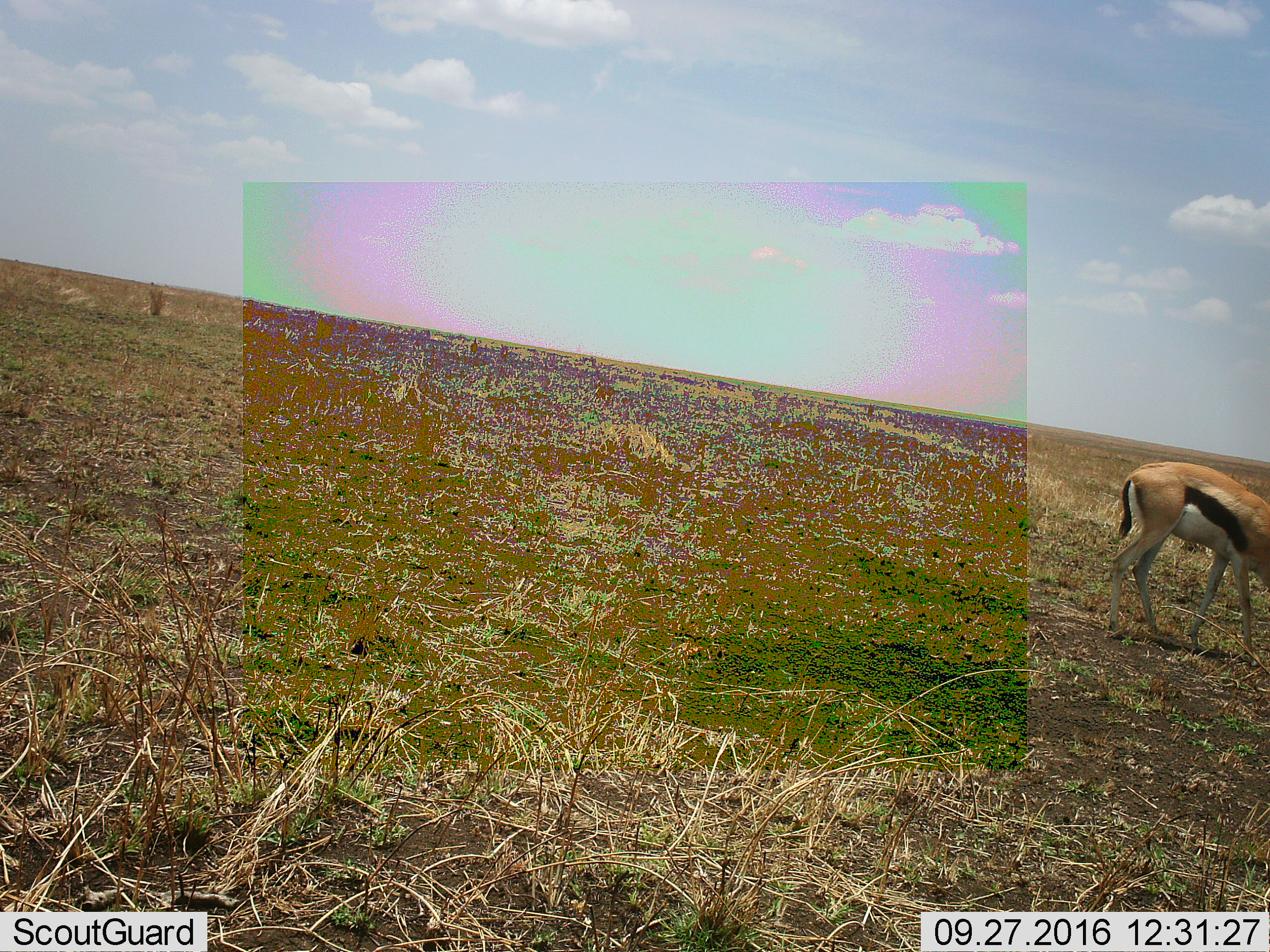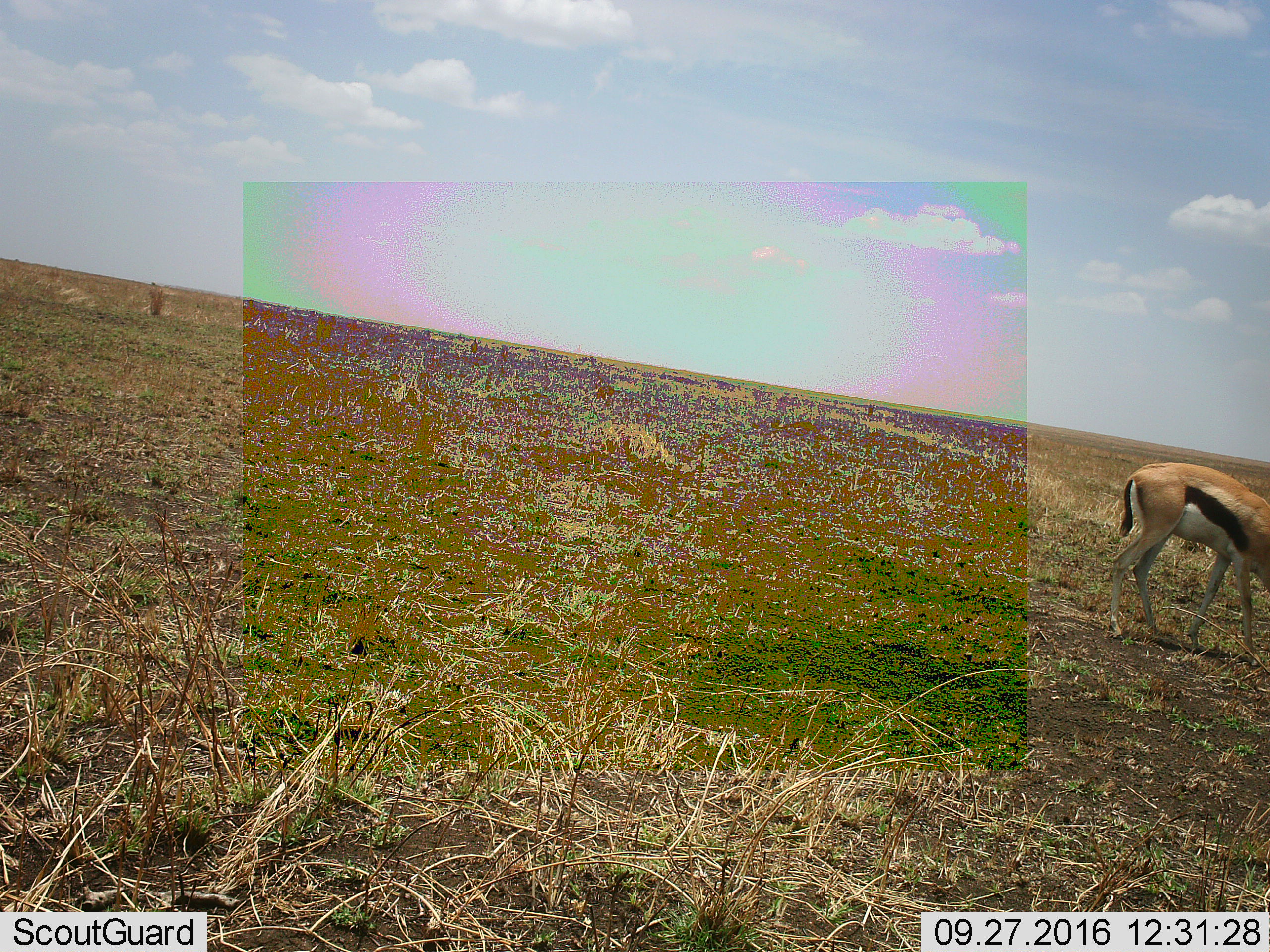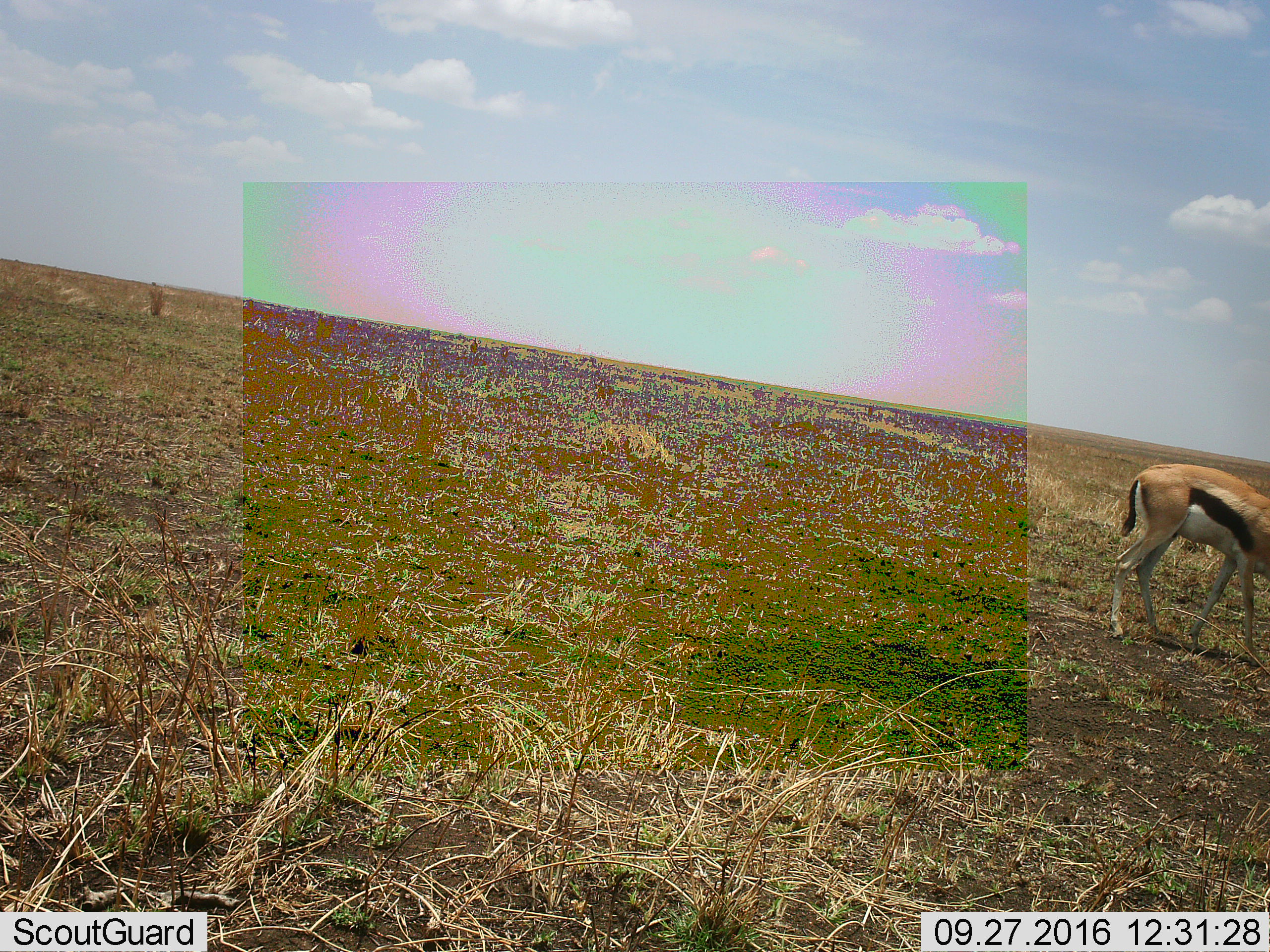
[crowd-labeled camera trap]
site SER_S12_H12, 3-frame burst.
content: unidentified animal